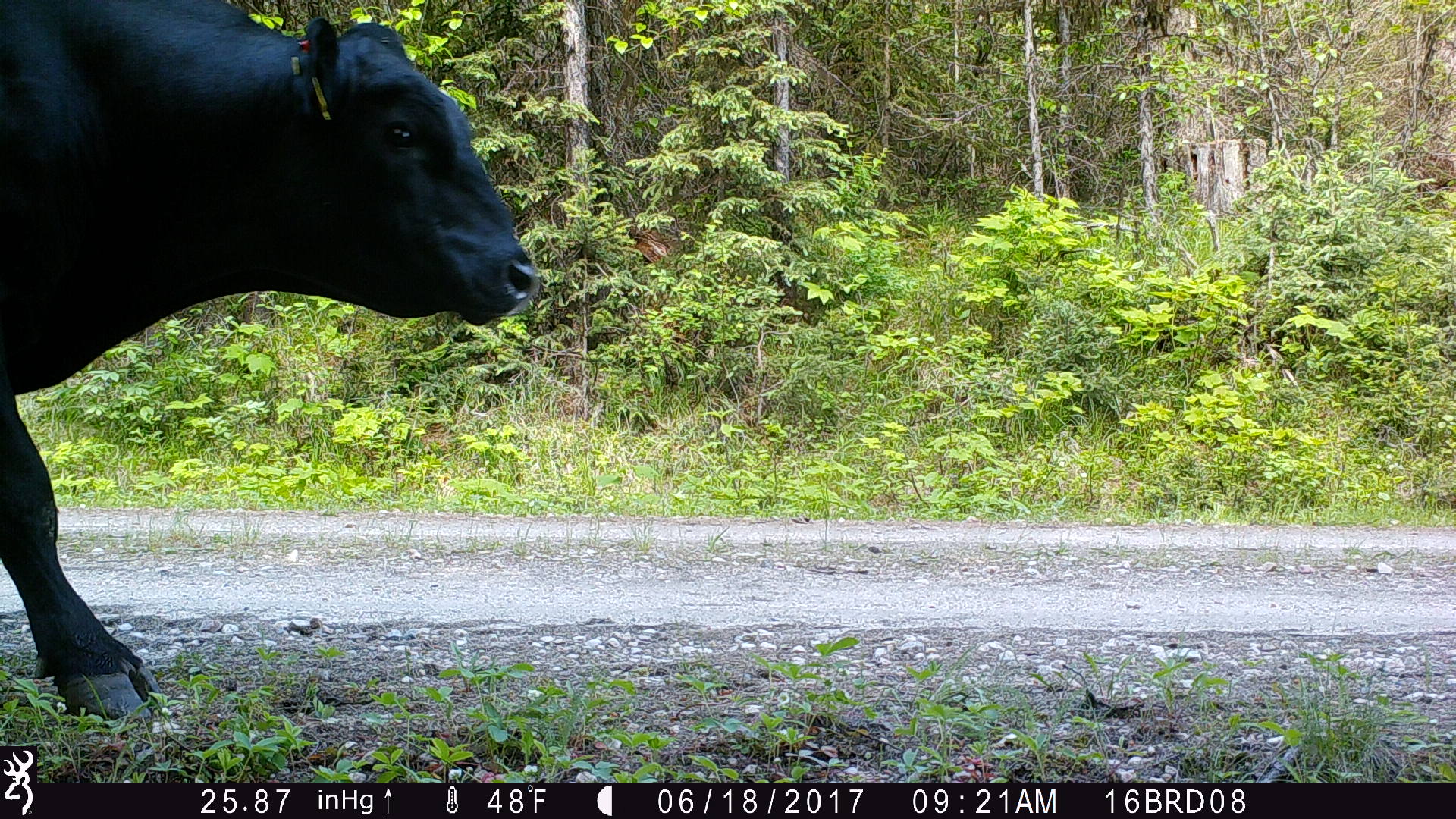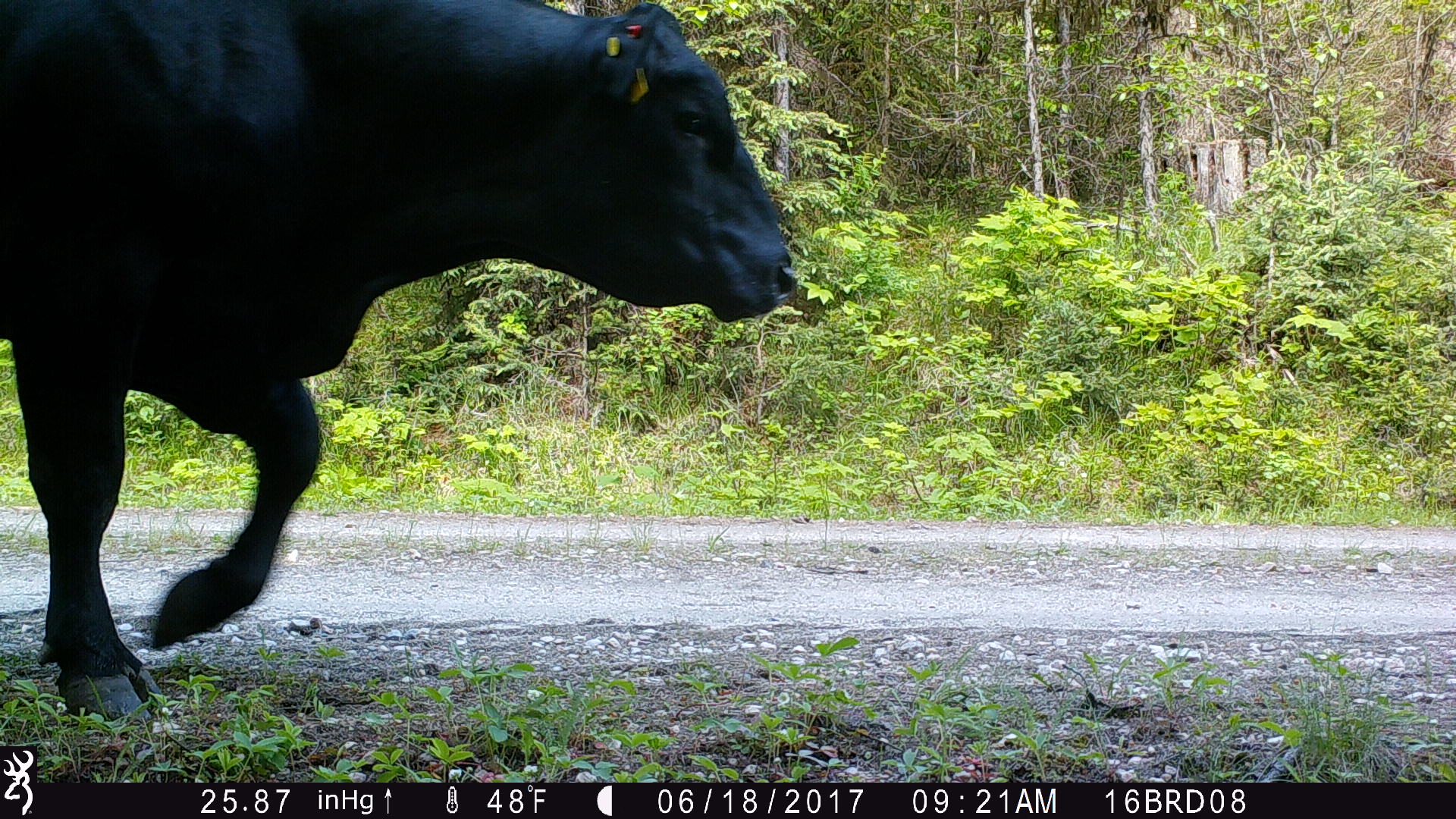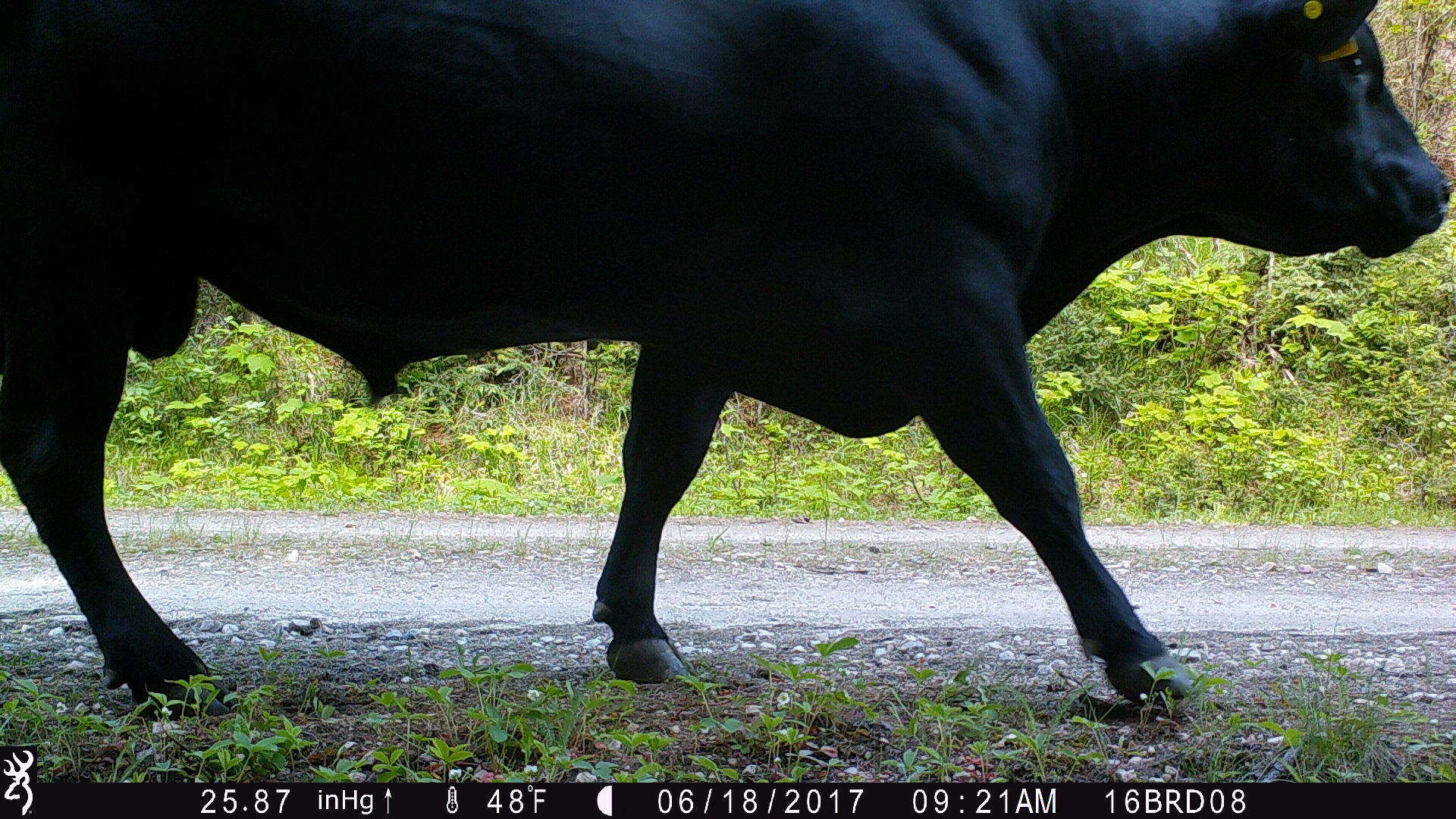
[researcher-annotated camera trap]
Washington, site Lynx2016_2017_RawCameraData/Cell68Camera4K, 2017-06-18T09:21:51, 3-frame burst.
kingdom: Animalia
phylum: Chordata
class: Mammalia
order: Artiodactyla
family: Bovidae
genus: Bos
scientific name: Bos taurus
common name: domestic cattle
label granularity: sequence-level